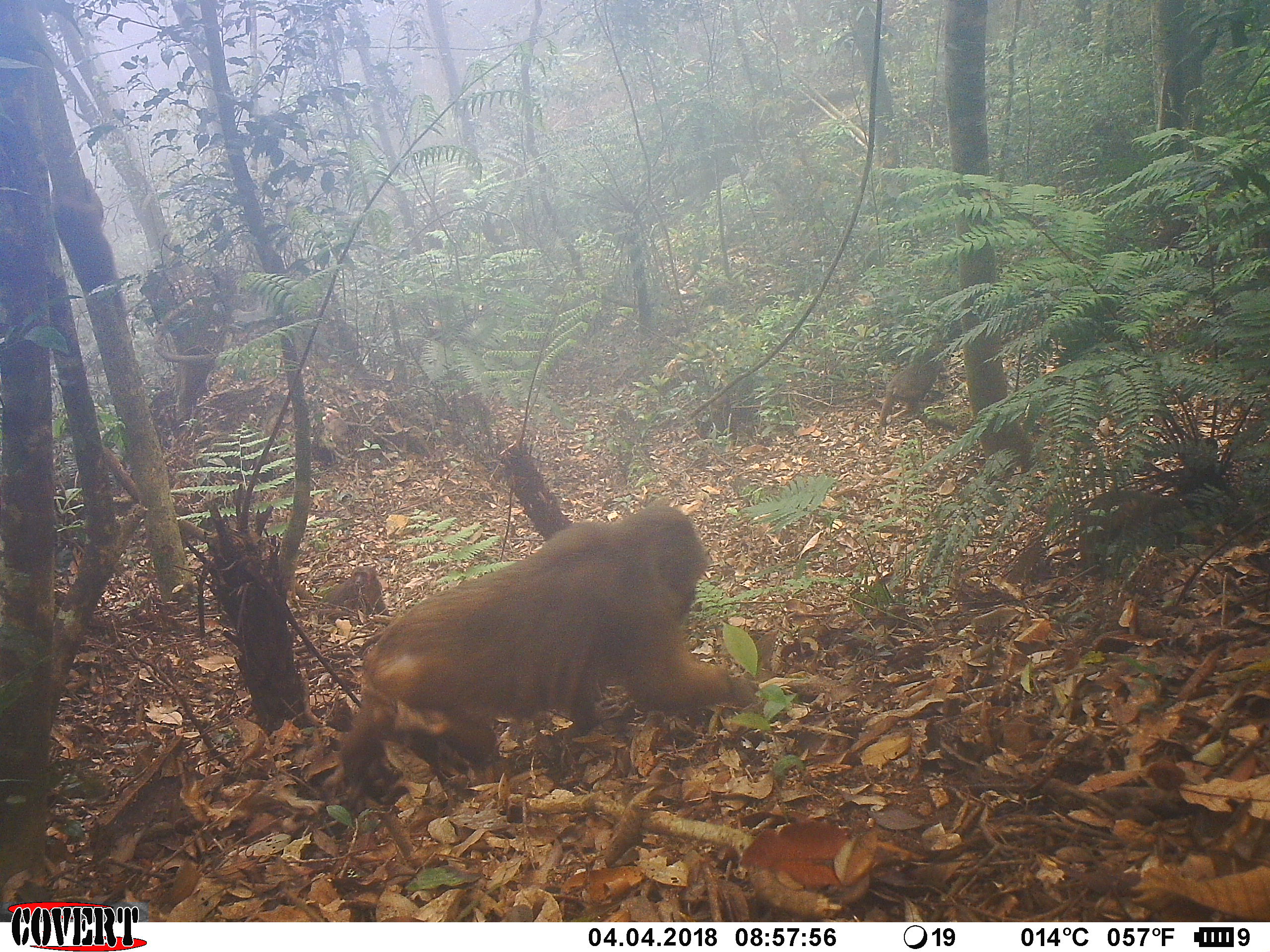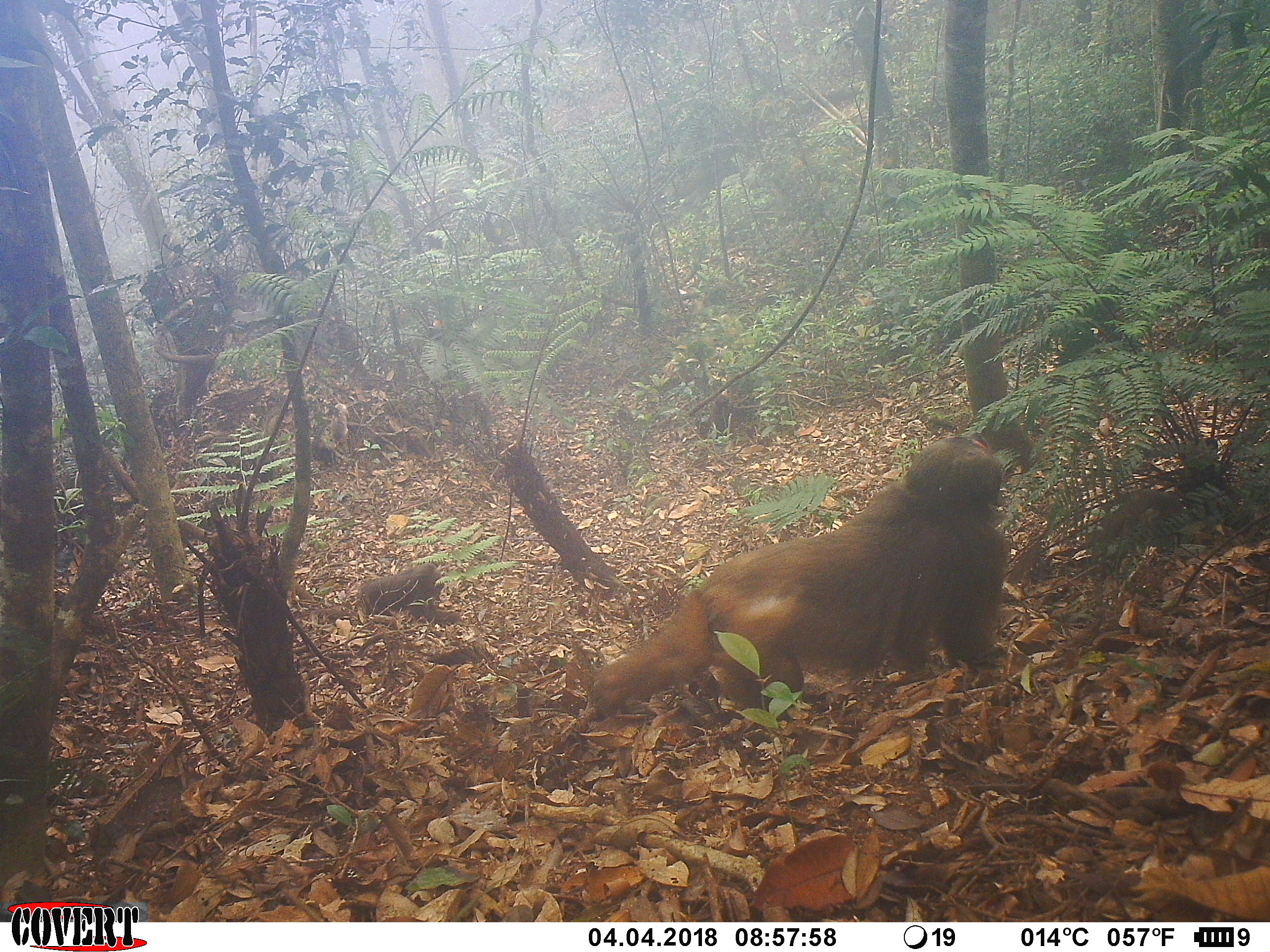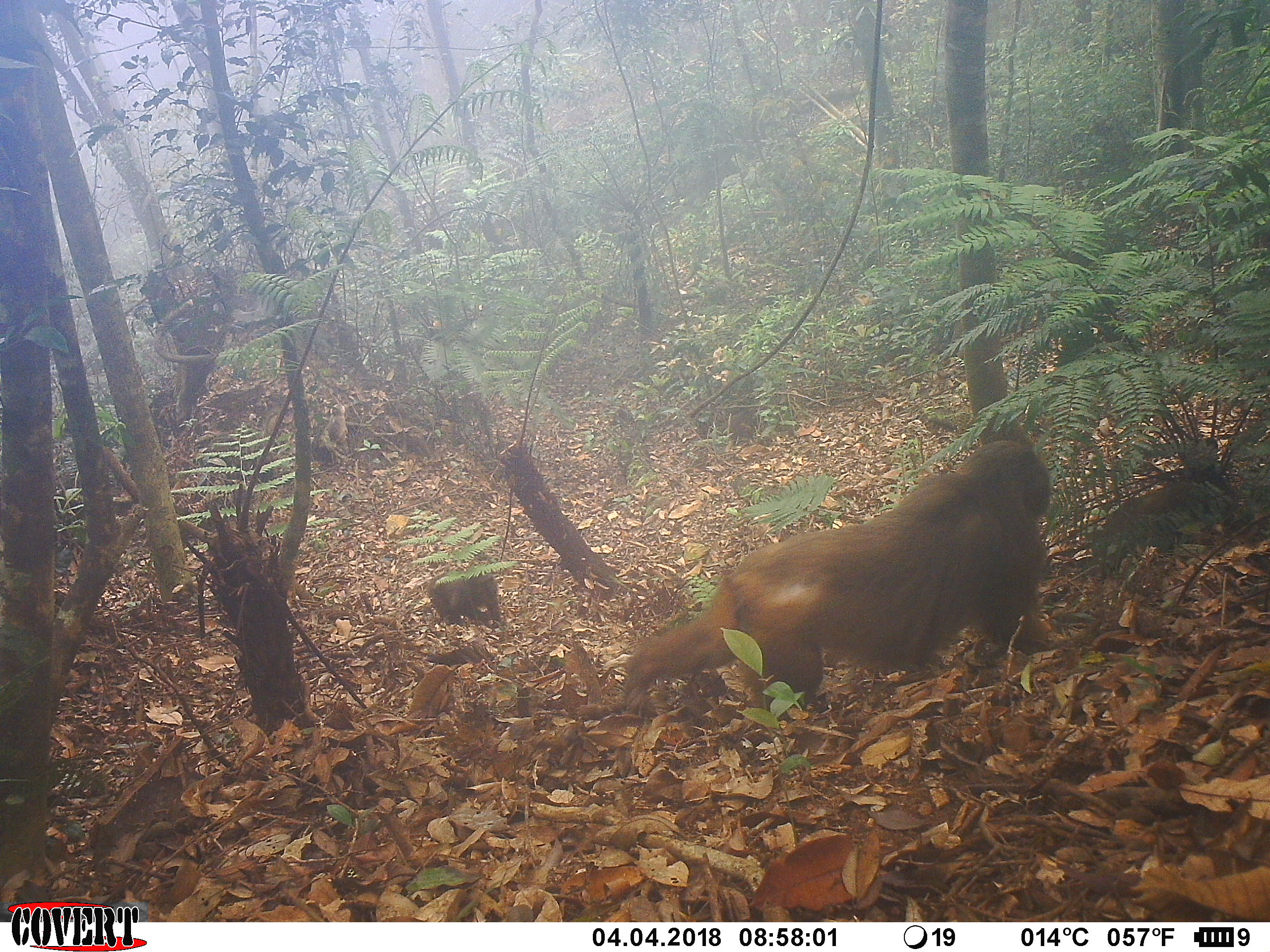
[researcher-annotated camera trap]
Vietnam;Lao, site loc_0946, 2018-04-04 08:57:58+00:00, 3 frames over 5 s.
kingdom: Animalia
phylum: Chordata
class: Mammalia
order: Primates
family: Cercopithecidae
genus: Macaca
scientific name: Macaca arctoides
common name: stump-tailed macaque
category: stump tailed macaque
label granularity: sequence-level